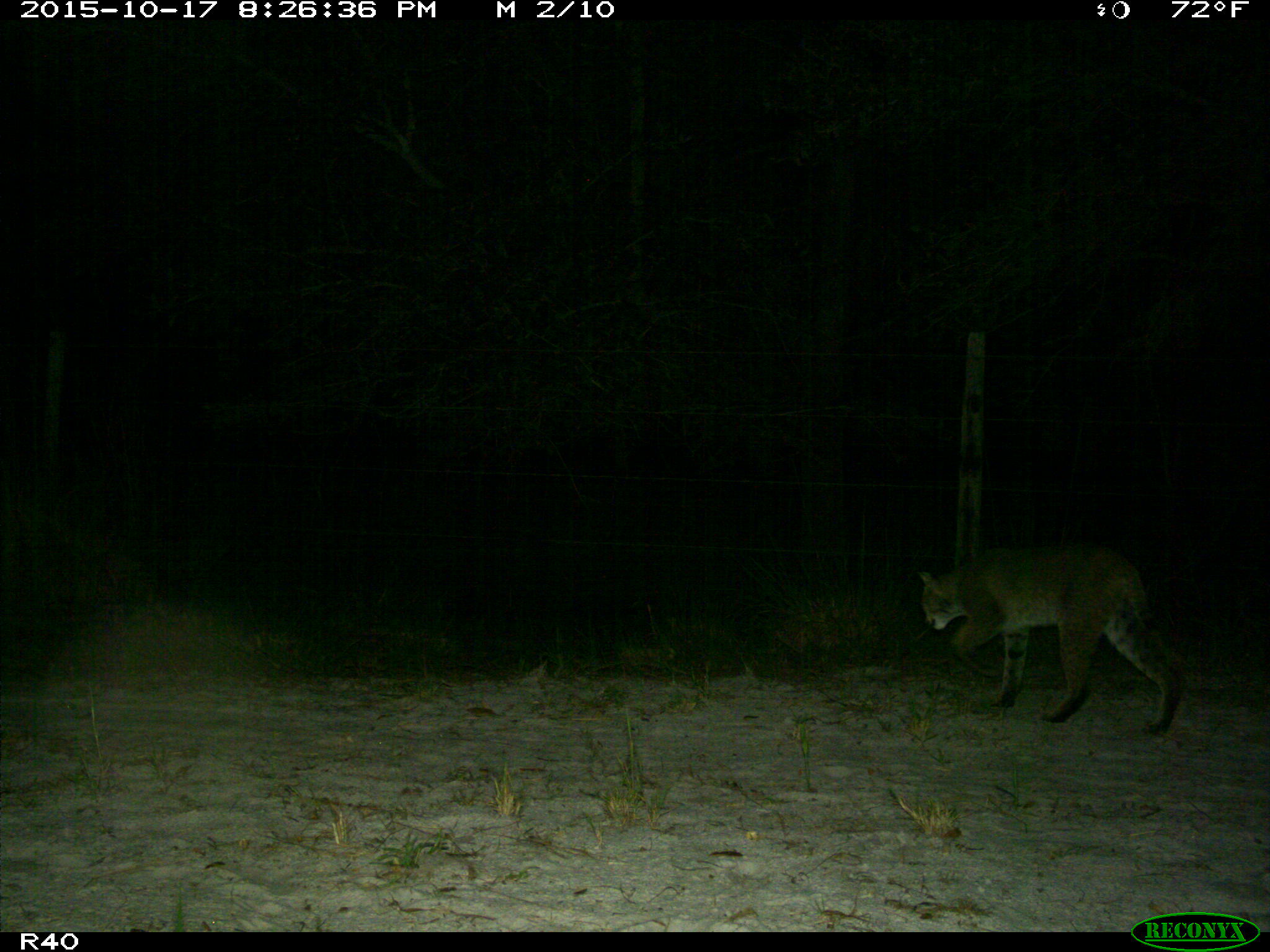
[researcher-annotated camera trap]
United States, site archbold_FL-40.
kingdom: Animalia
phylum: Chordata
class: Mammalia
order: Carnivora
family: Felidae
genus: Lynx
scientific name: Lynx rufus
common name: bobcat